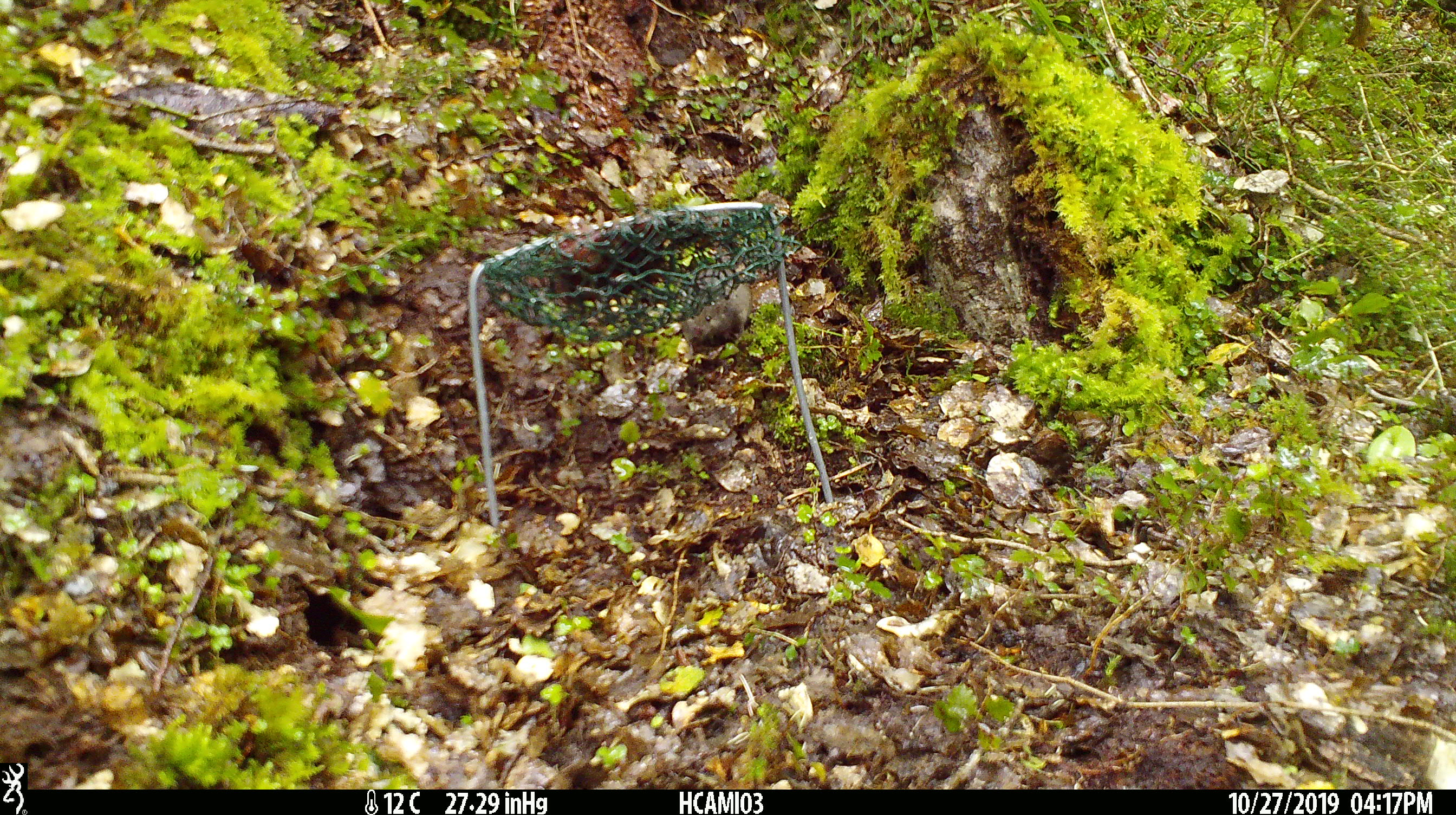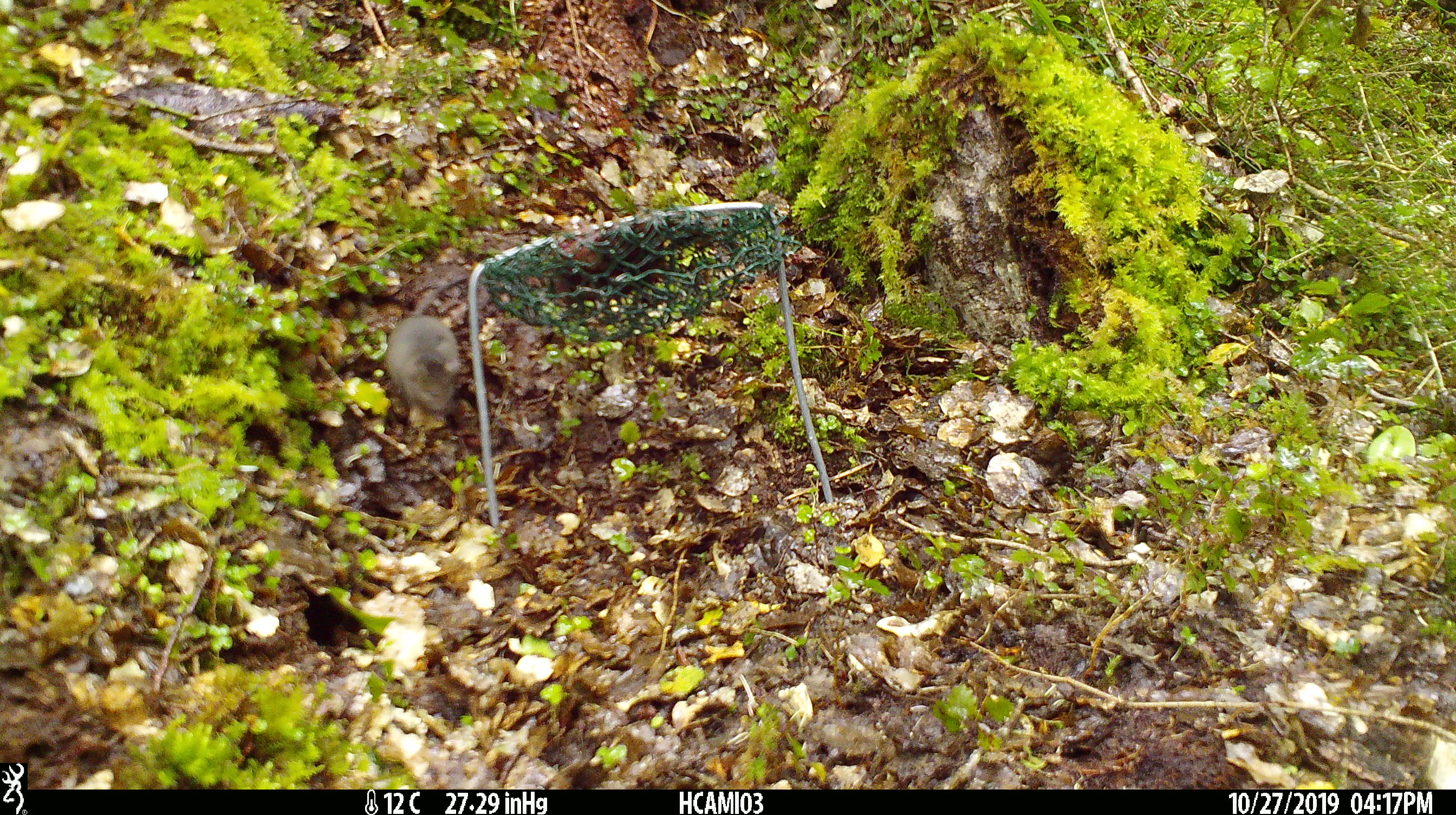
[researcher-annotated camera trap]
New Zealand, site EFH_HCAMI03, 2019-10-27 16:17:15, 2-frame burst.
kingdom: Animalia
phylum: Chordata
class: Mammalia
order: Rodentia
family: Muridae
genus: Mus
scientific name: Mus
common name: mouse